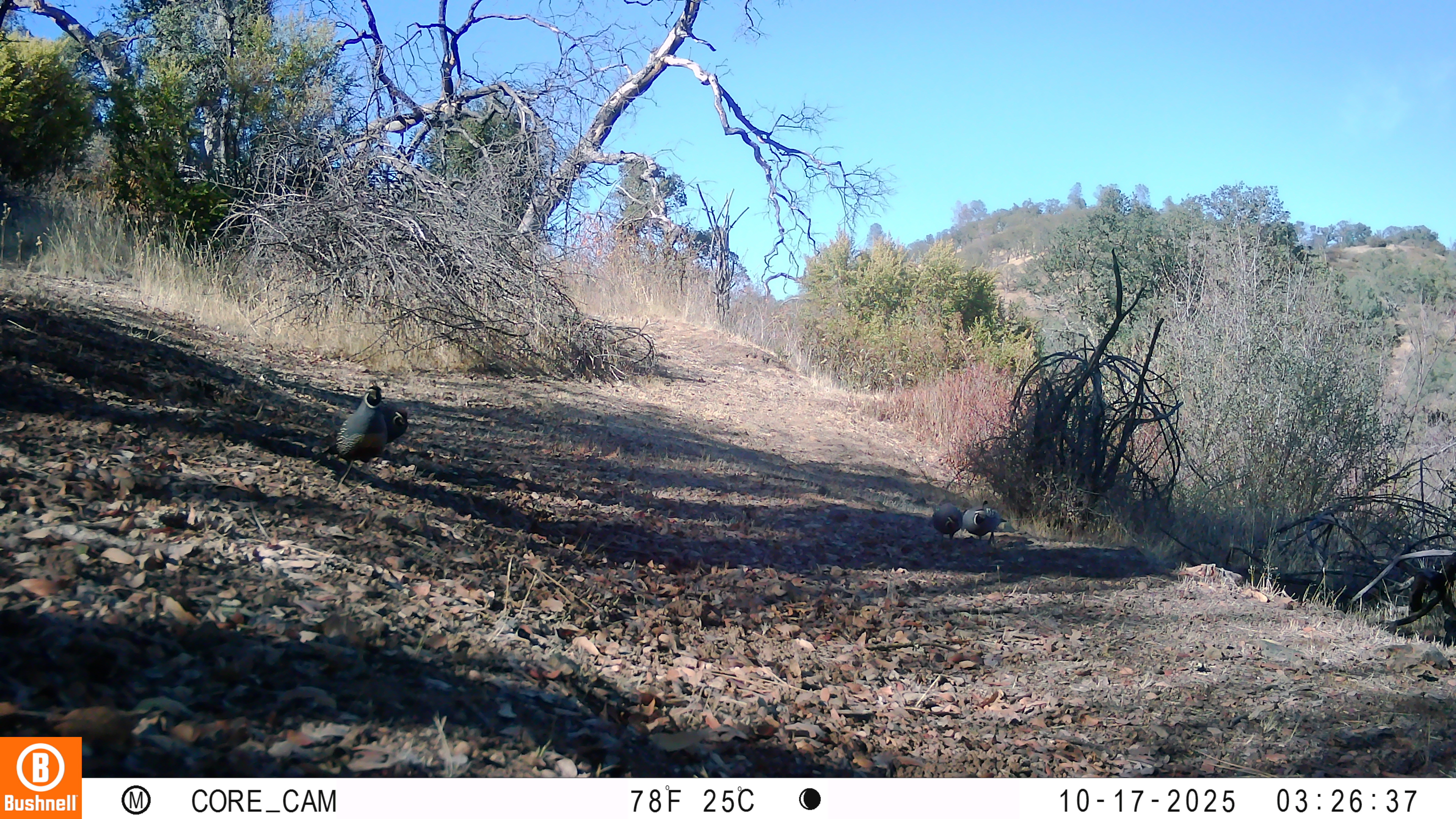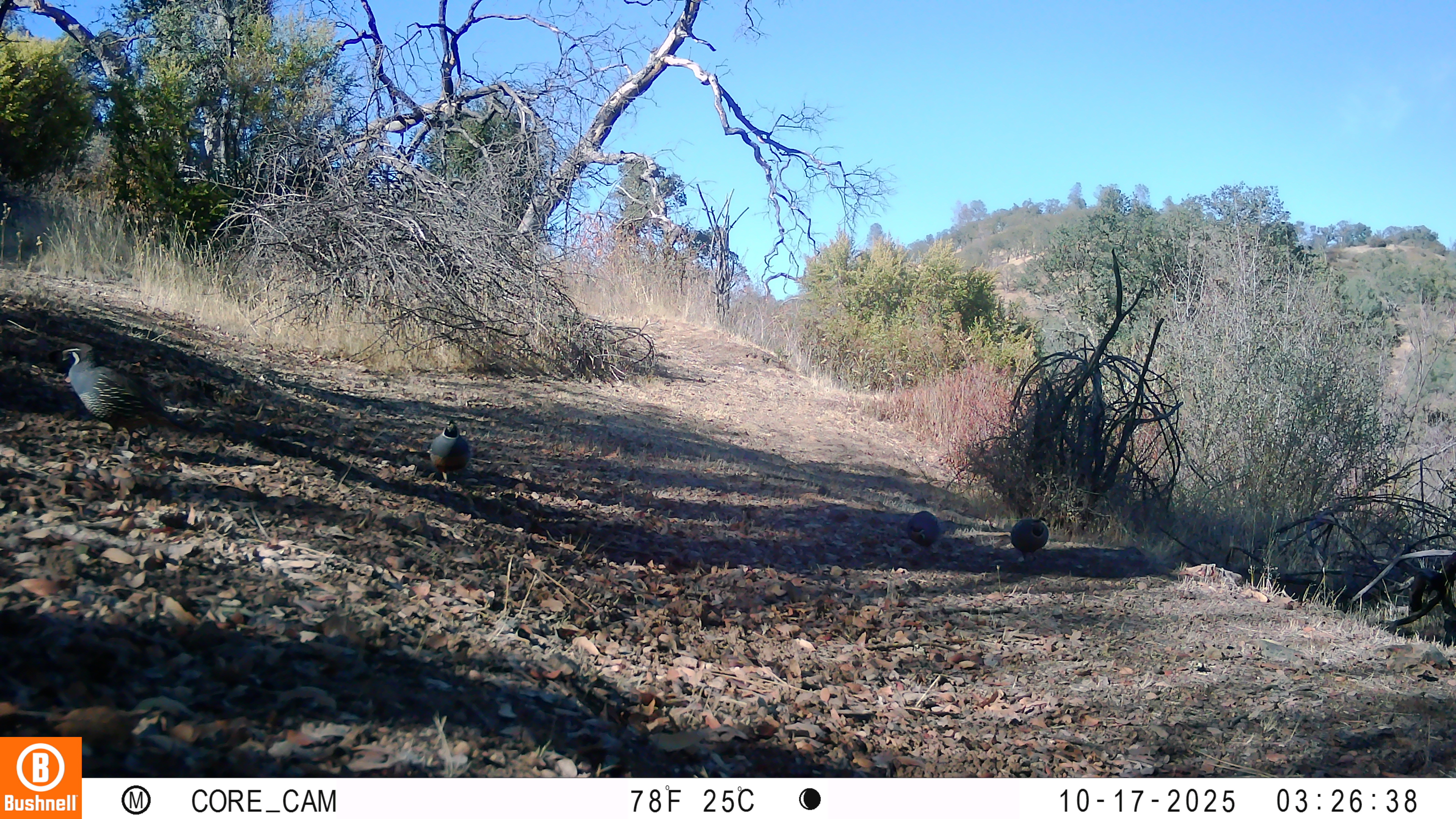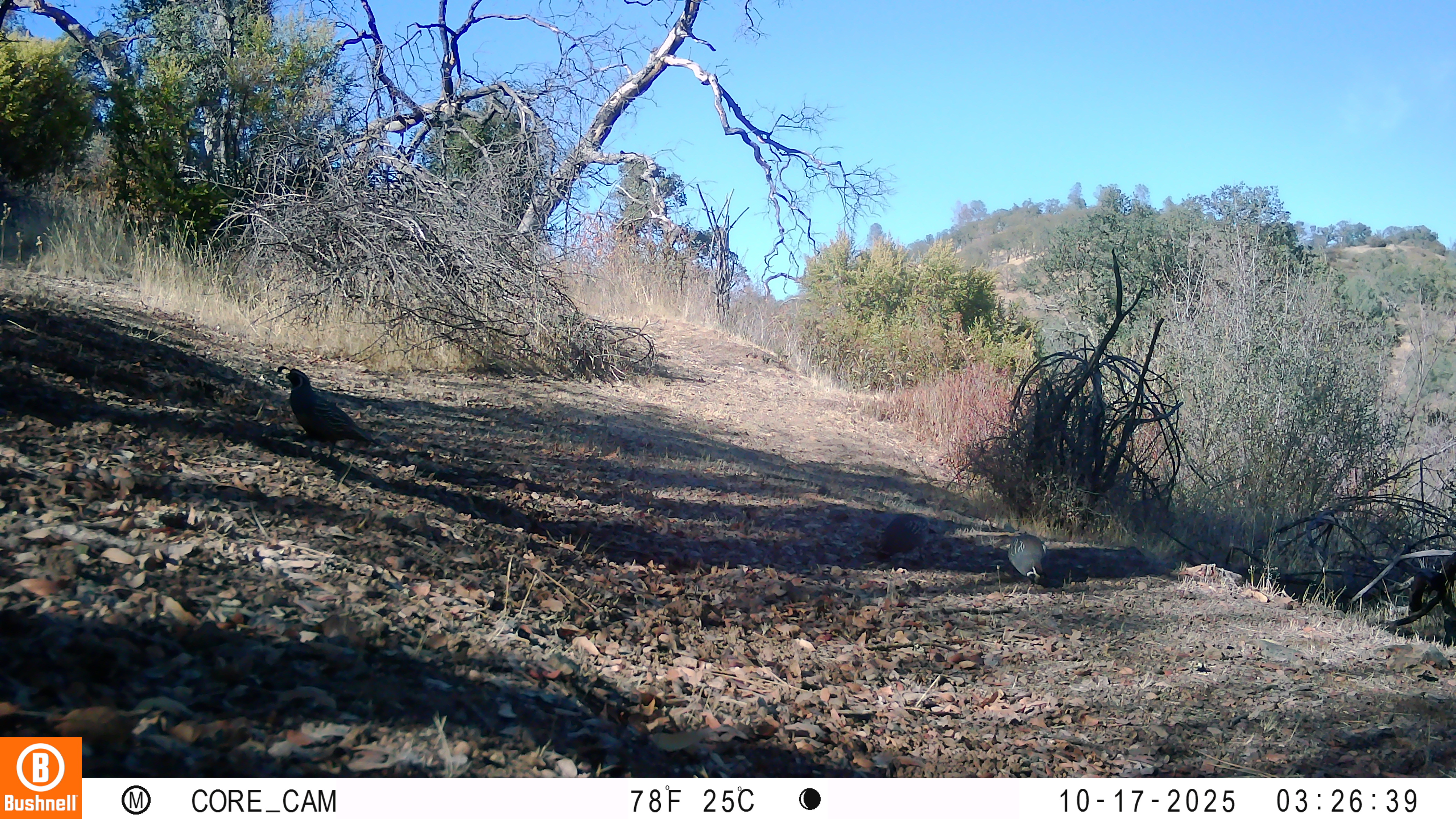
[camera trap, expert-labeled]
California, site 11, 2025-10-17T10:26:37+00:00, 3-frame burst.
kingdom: Animalia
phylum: Chordata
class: Aves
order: Galliformes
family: Odontophoridae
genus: Callipepla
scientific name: Callipepla californica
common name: california quail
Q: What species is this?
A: California quail (Callipepla californica).